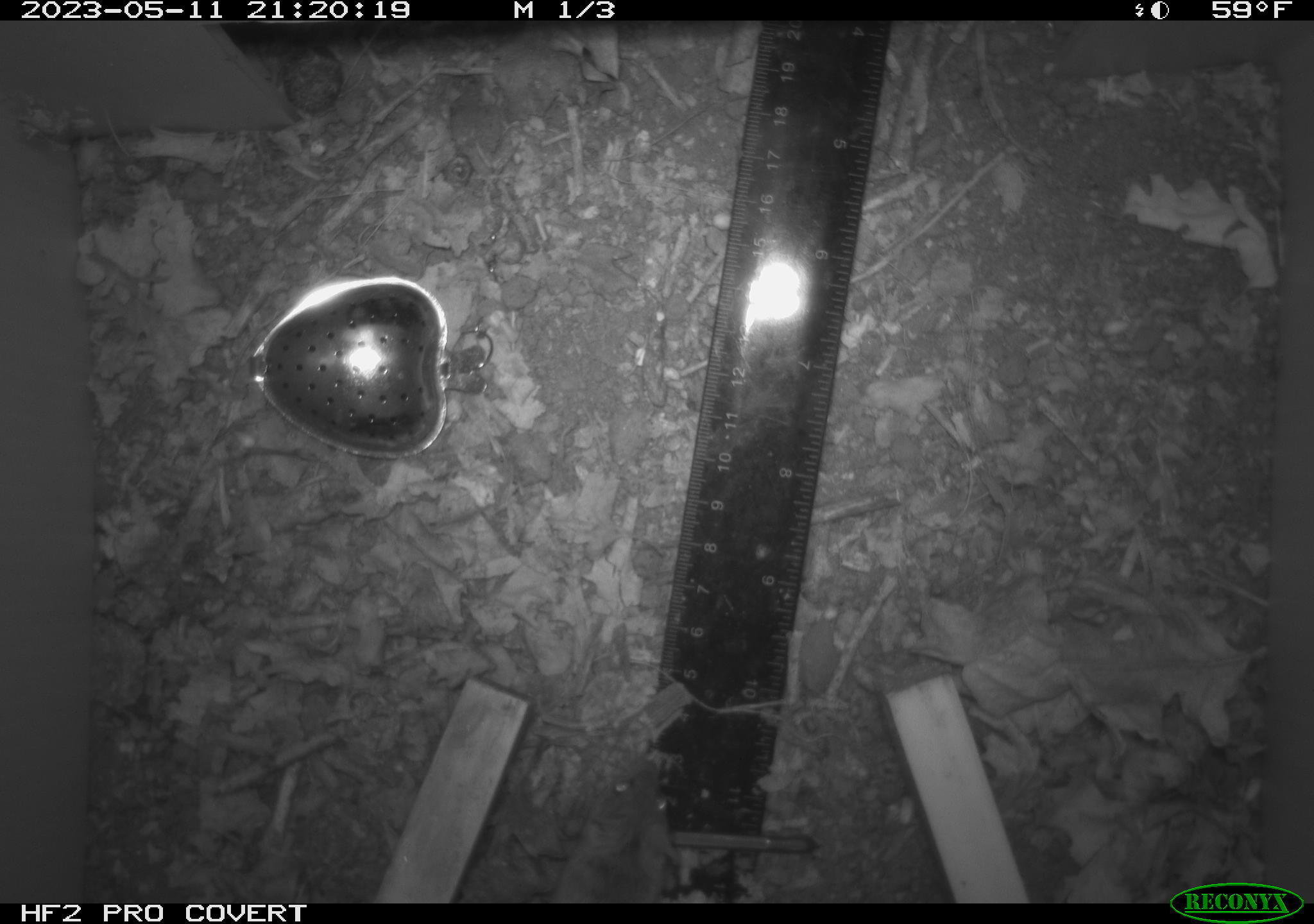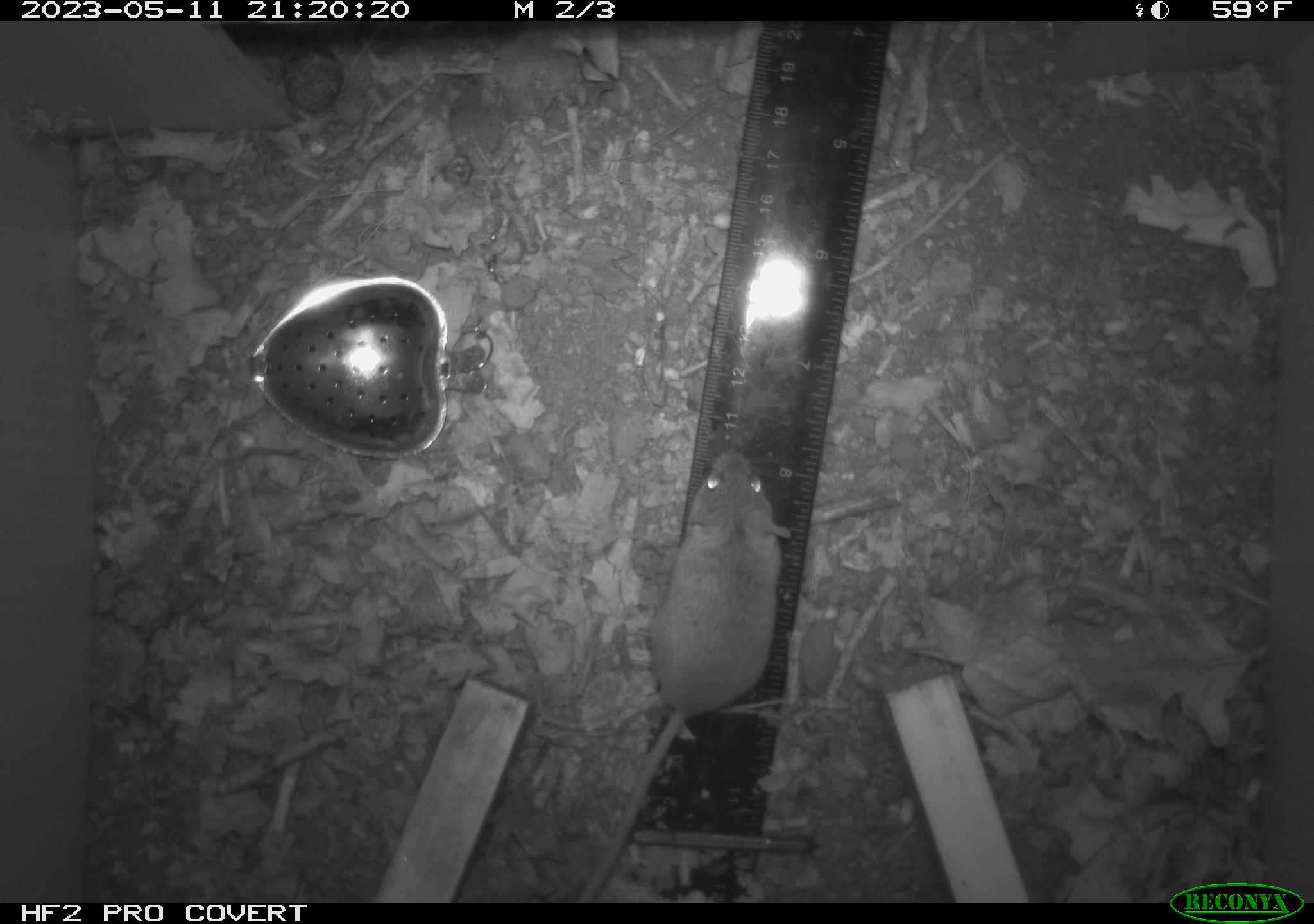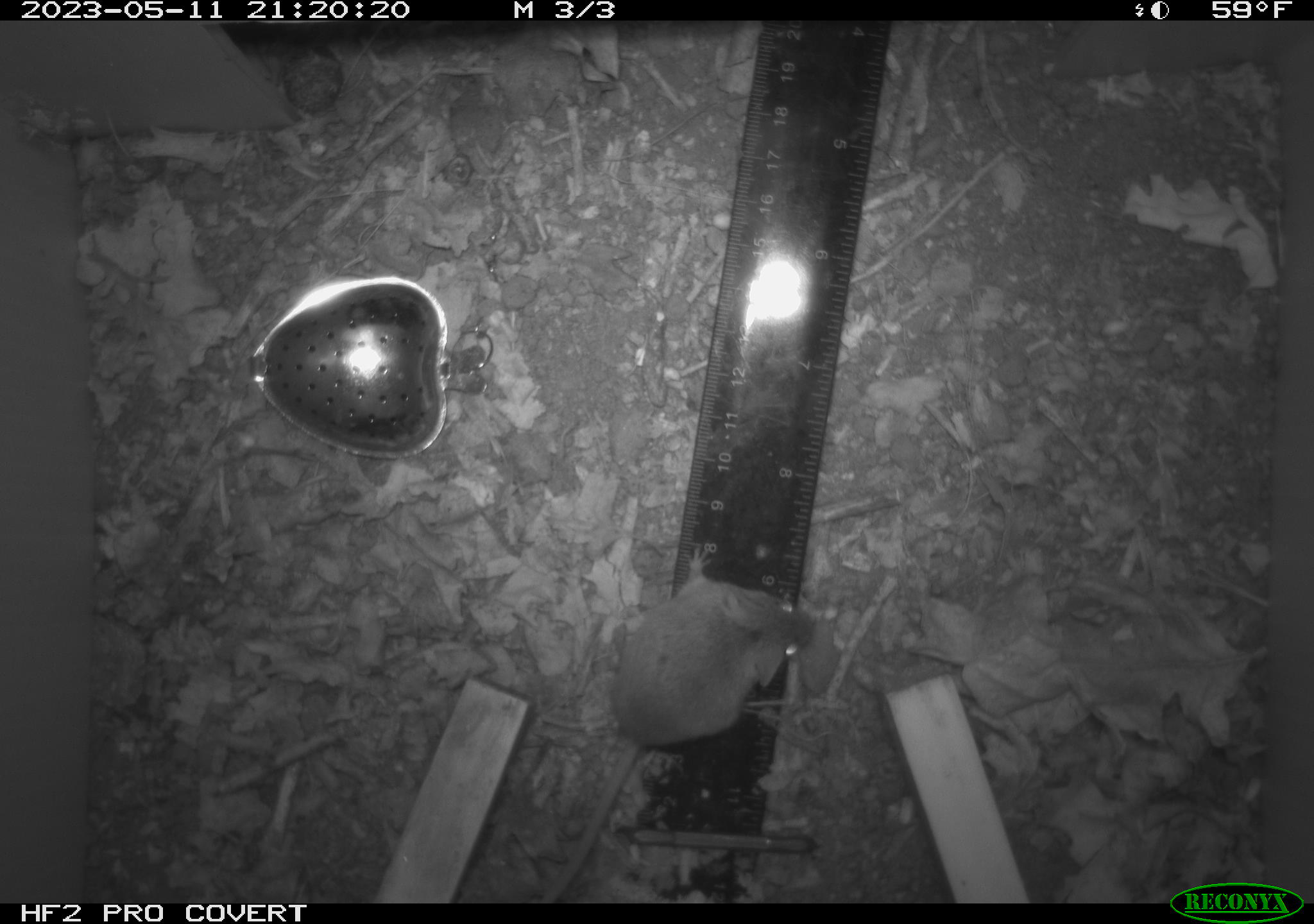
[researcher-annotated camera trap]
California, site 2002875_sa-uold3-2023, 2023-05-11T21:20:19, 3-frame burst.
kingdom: Animalia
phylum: Chordata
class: Mammalia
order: Rodentia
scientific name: Rodentia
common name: mouse species